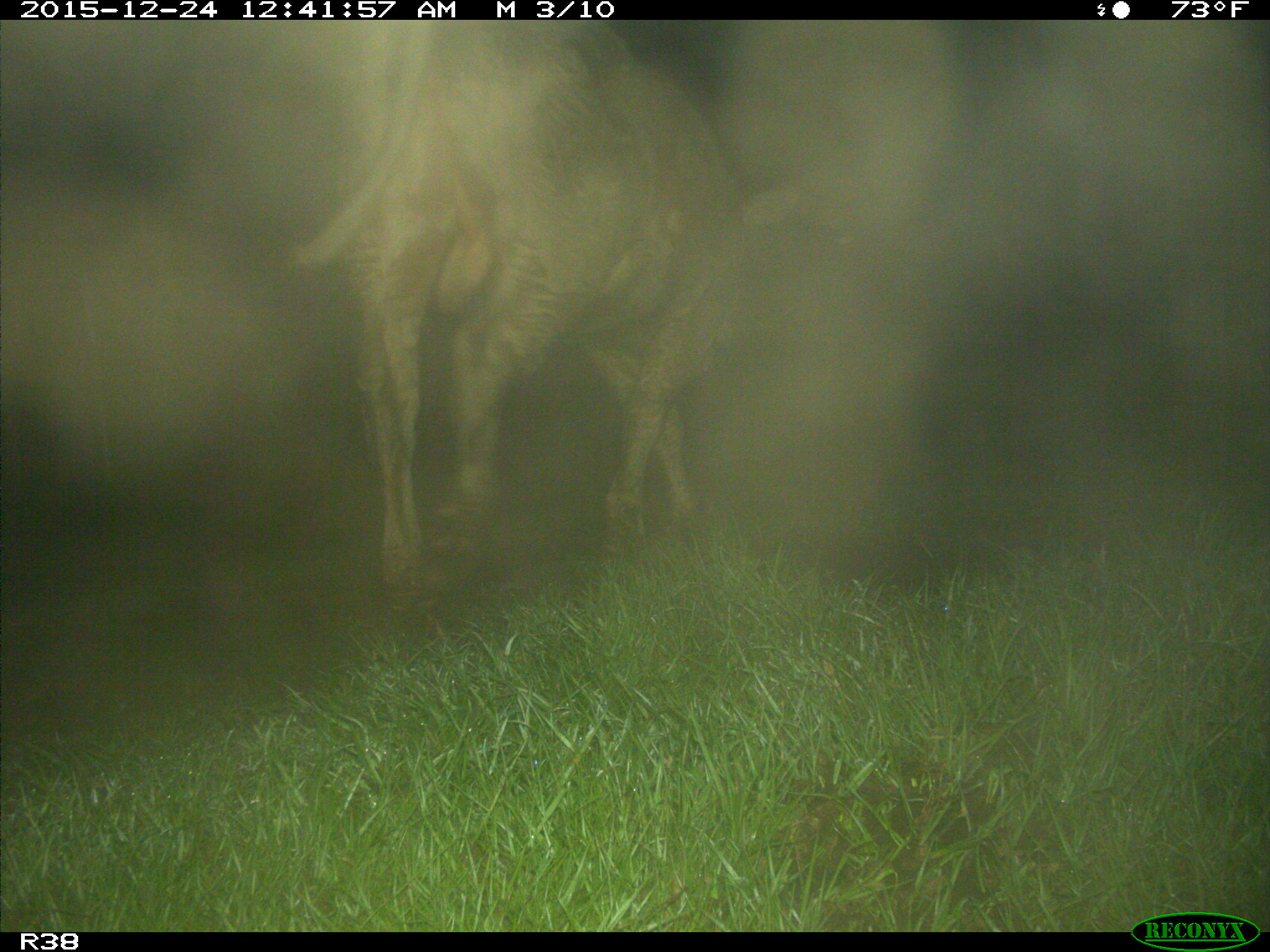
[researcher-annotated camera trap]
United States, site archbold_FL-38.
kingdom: Animalia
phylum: Chordata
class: Mammalia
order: Artiodactyla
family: Bovidae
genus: Bos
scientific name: Bos taurus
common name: domestic cow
Bos taurus (domestic cow).